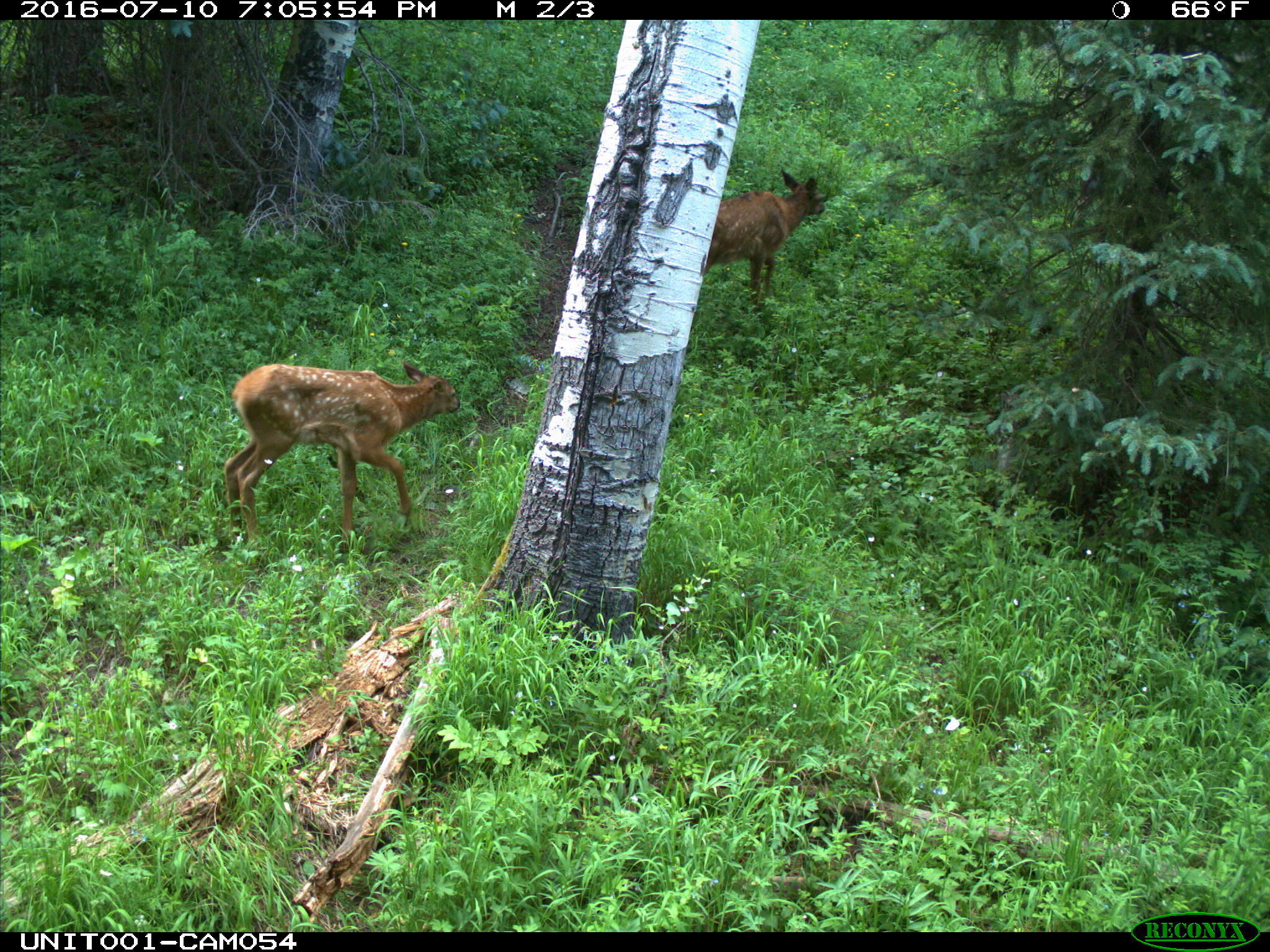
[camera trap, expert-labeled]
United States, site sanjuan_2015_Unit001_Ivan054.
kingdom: Animalia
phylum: Chordata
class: Mammalia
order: Artiodactyla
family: Cervidae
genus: Cervus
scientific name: Cervus elaphus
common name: red deer